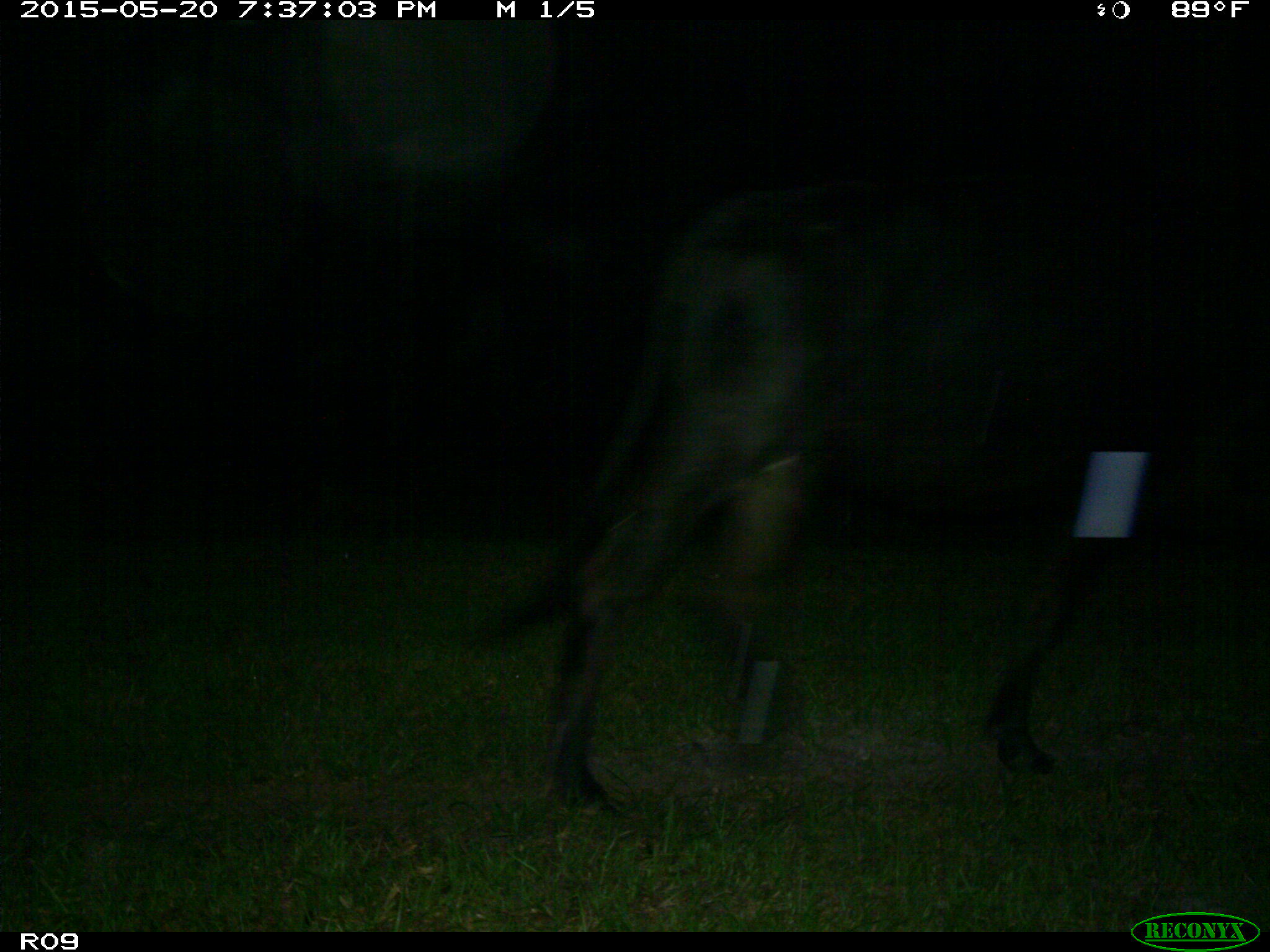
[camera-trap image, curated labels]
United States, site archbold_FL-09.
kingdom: Animalia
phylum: Chordata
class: Mammalia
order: Artiodactyla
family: Bovidae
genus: Bos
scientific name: Bos taurus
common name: domestic cow